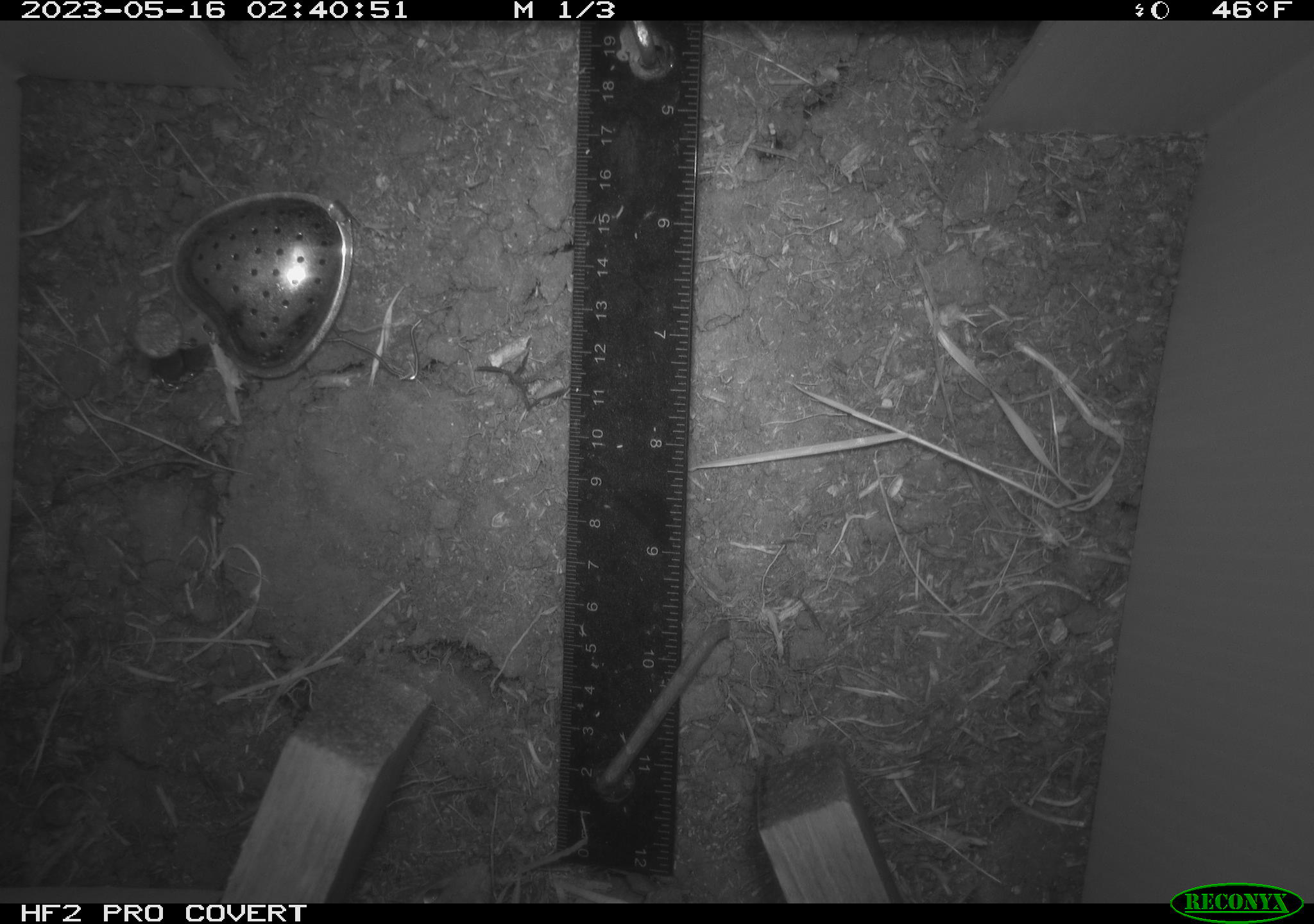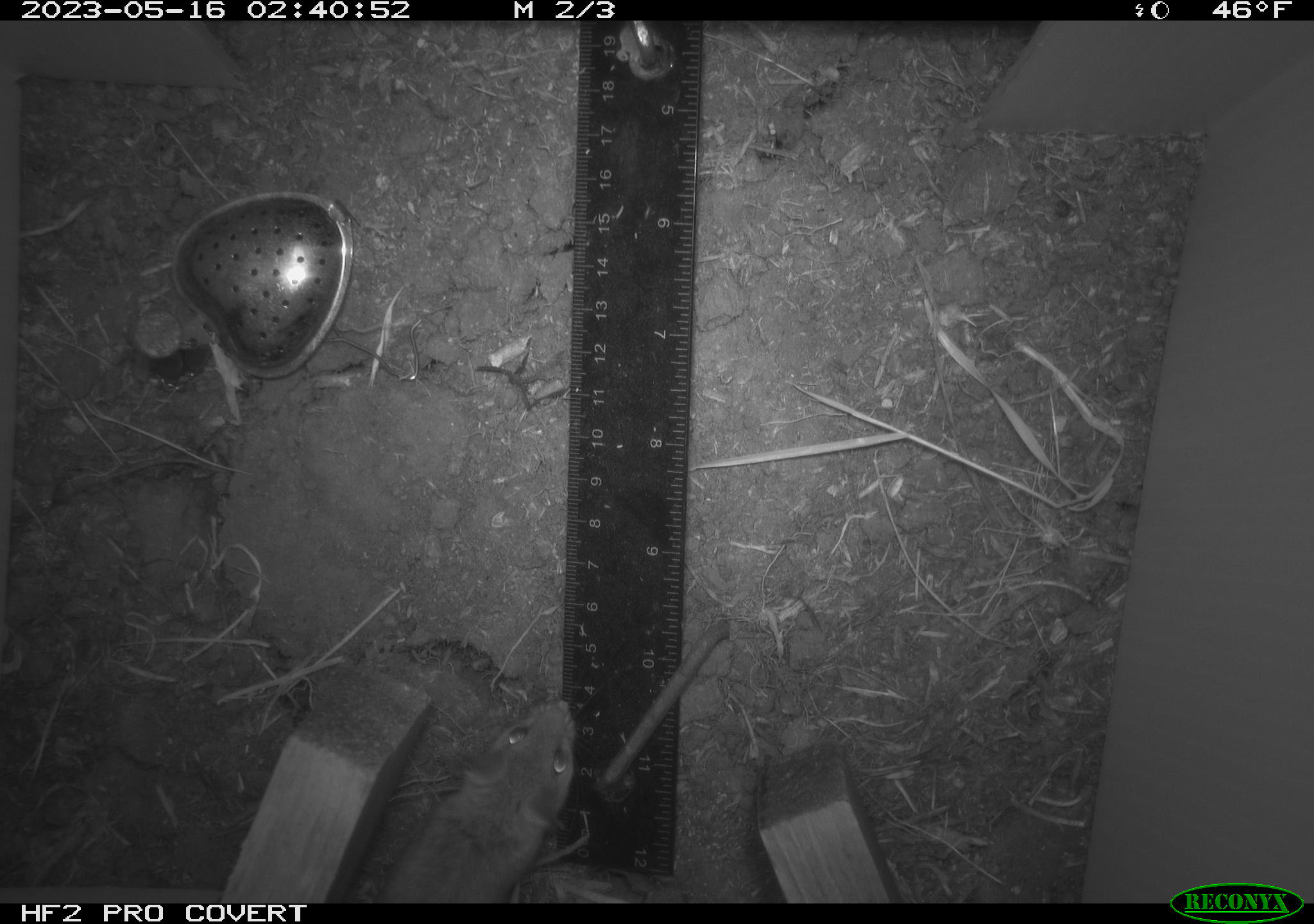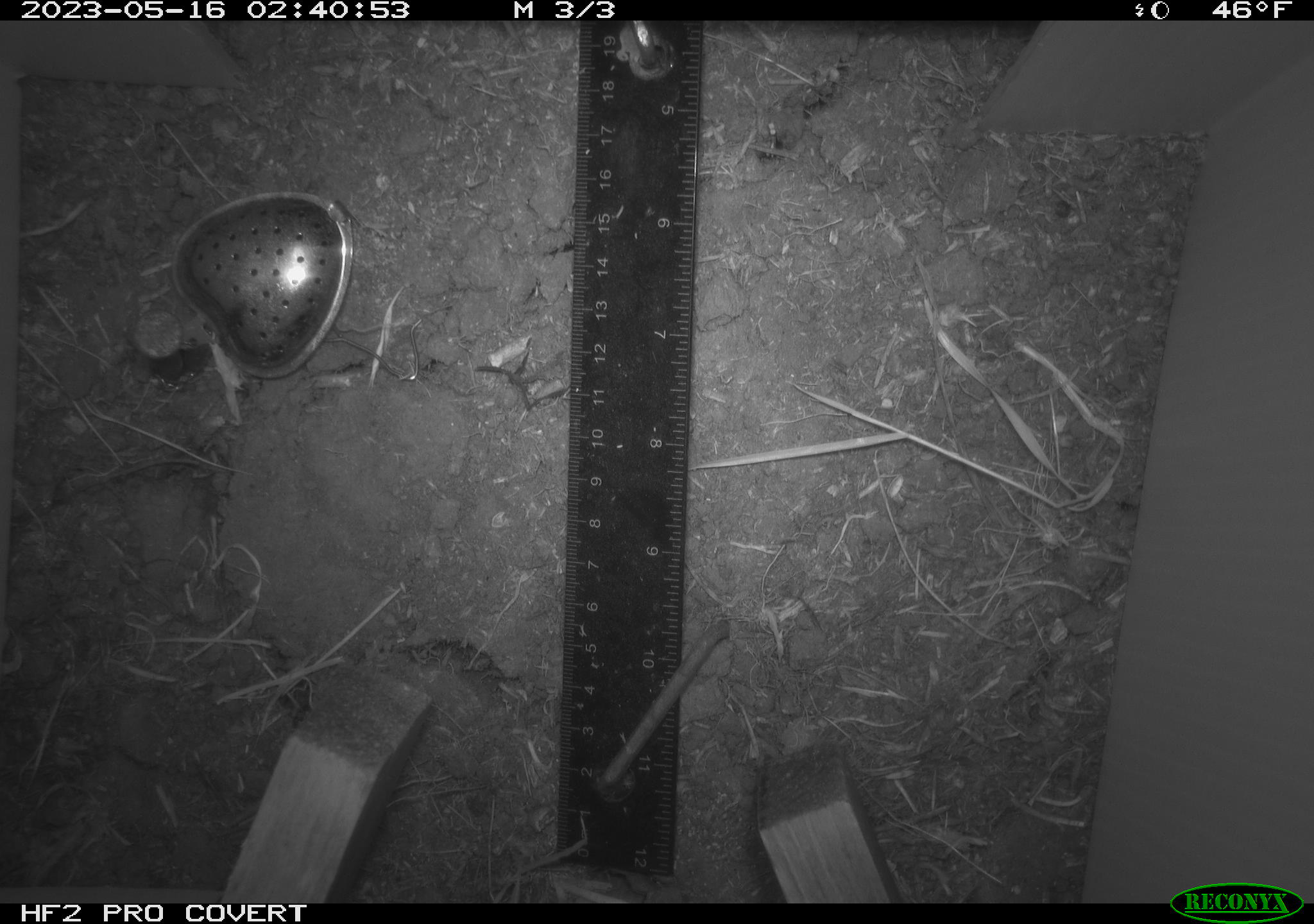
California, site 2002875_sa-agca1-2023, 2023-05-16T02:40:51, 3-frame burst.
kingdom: Animalia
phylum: Chordata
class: Mammalia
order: Rodentia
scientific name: Rodentia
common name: mouse species